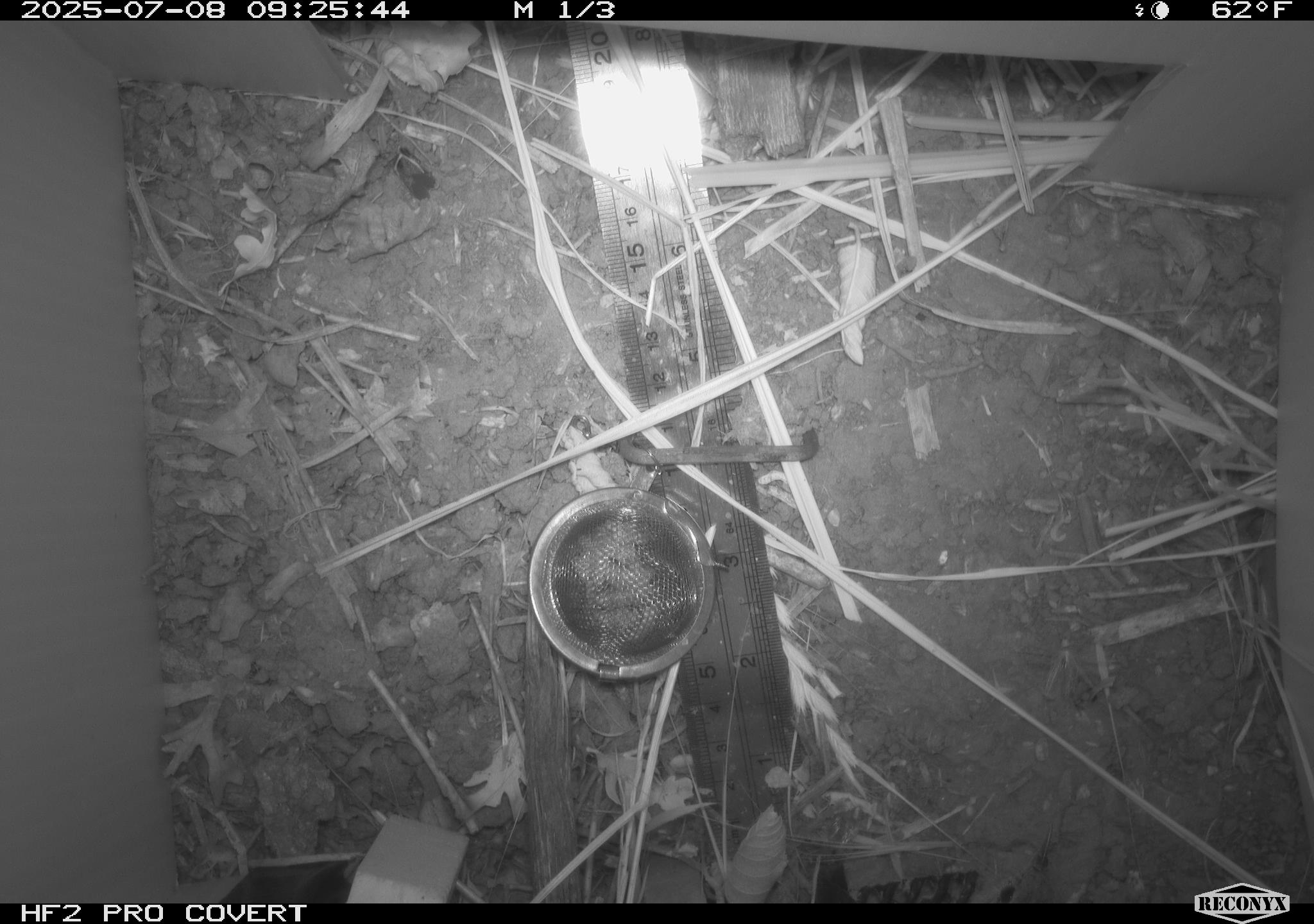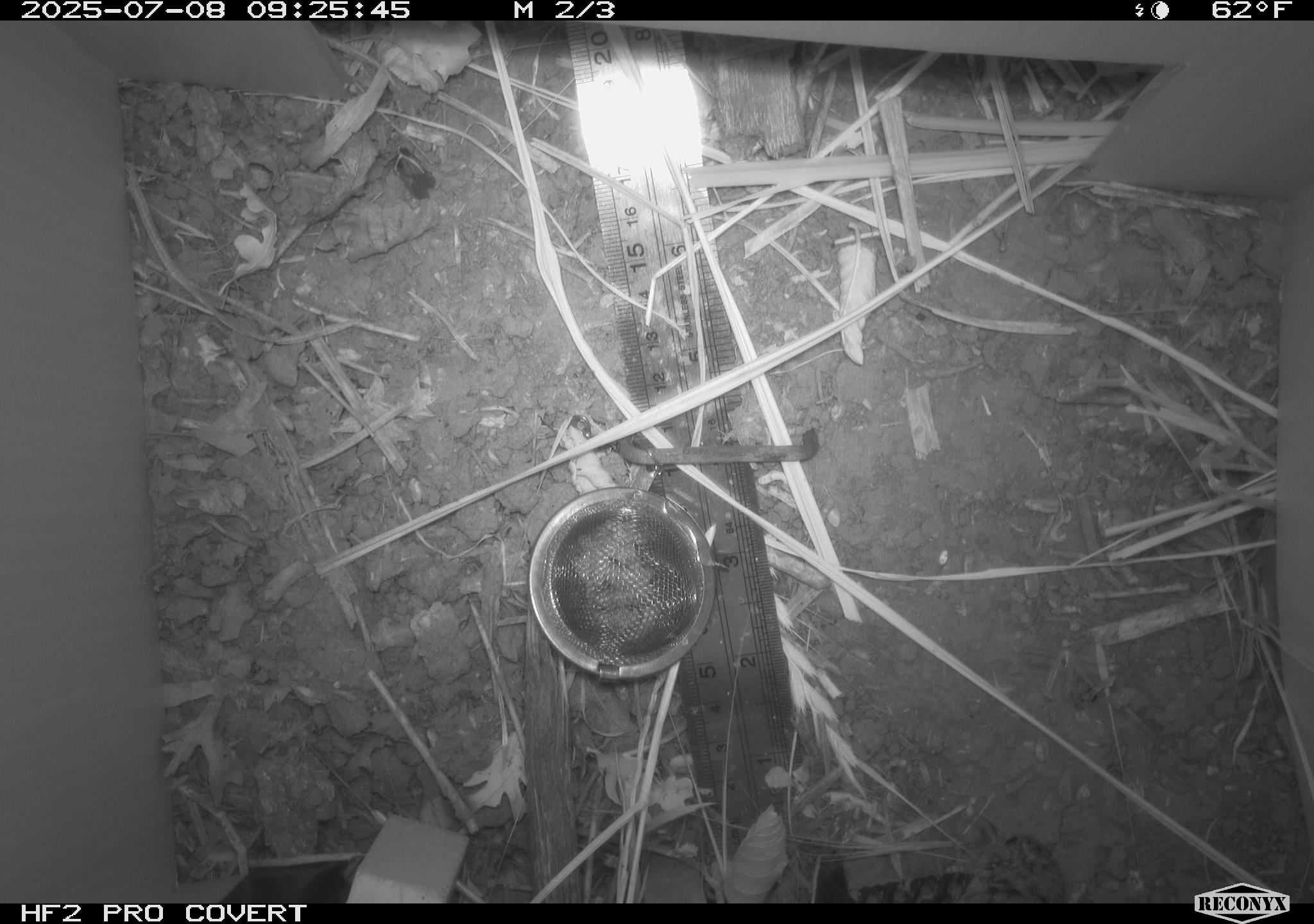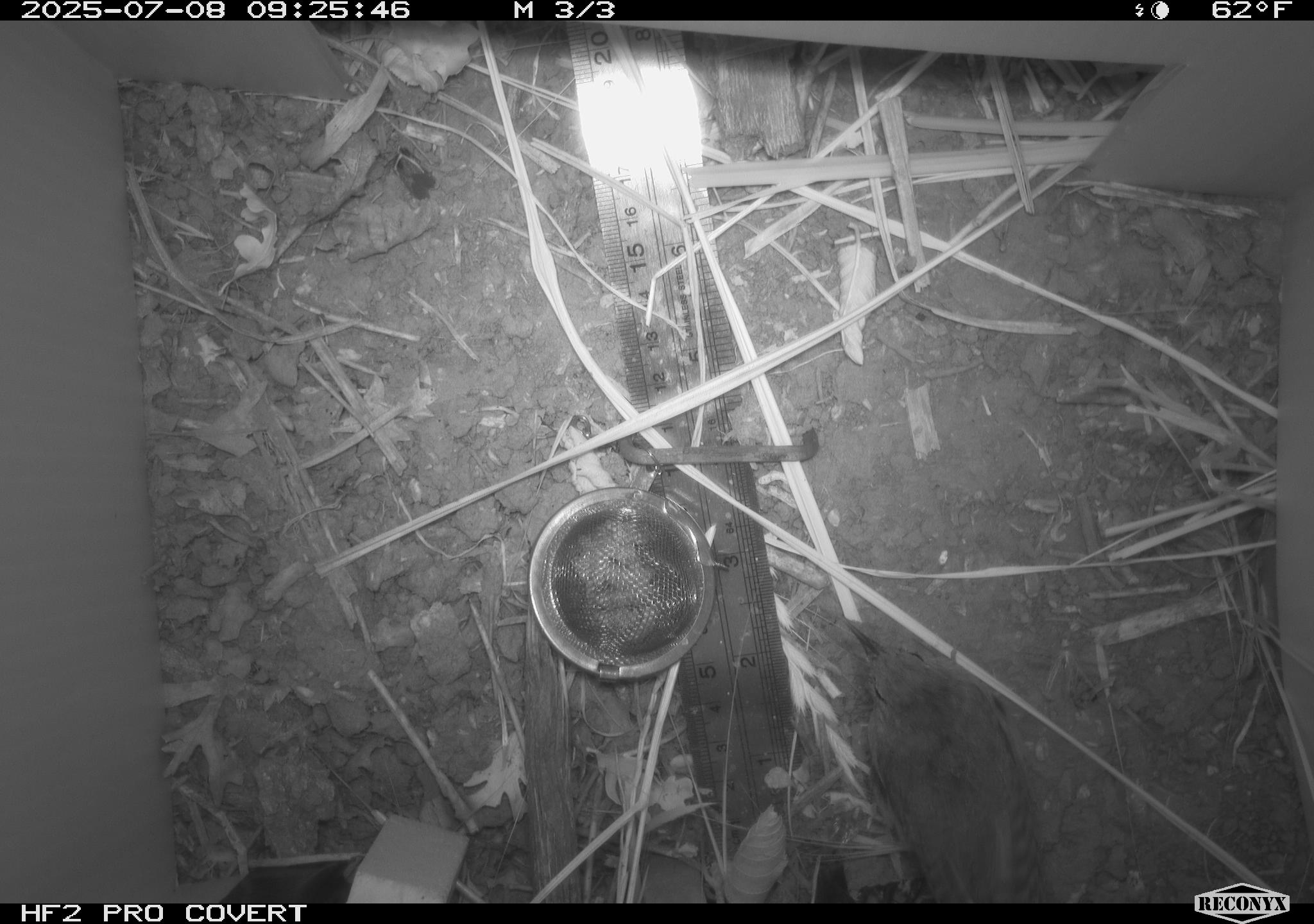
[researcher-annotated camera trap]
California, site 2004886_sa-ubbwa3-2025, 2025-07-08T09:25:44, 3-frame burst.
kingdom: Animalia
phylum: Chordata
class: Aves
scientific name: Aves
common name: bird